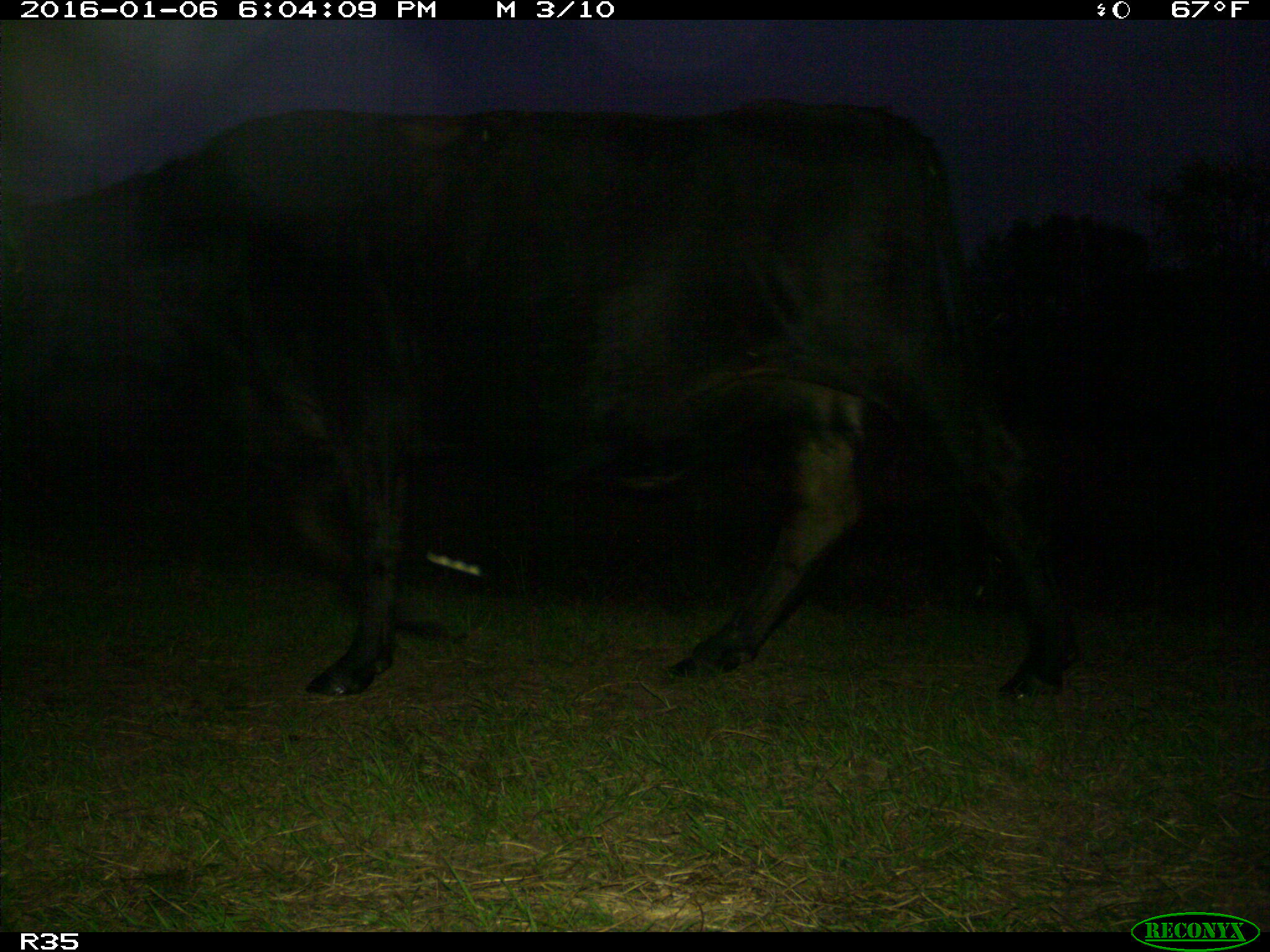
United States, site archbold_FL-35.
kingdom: Animalia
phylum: Chordata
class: Mammalia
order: Artiodactyla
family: Bovidae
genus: Bos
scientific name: Bos taurus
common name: domestic cow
Bos taurus (domestic cow).